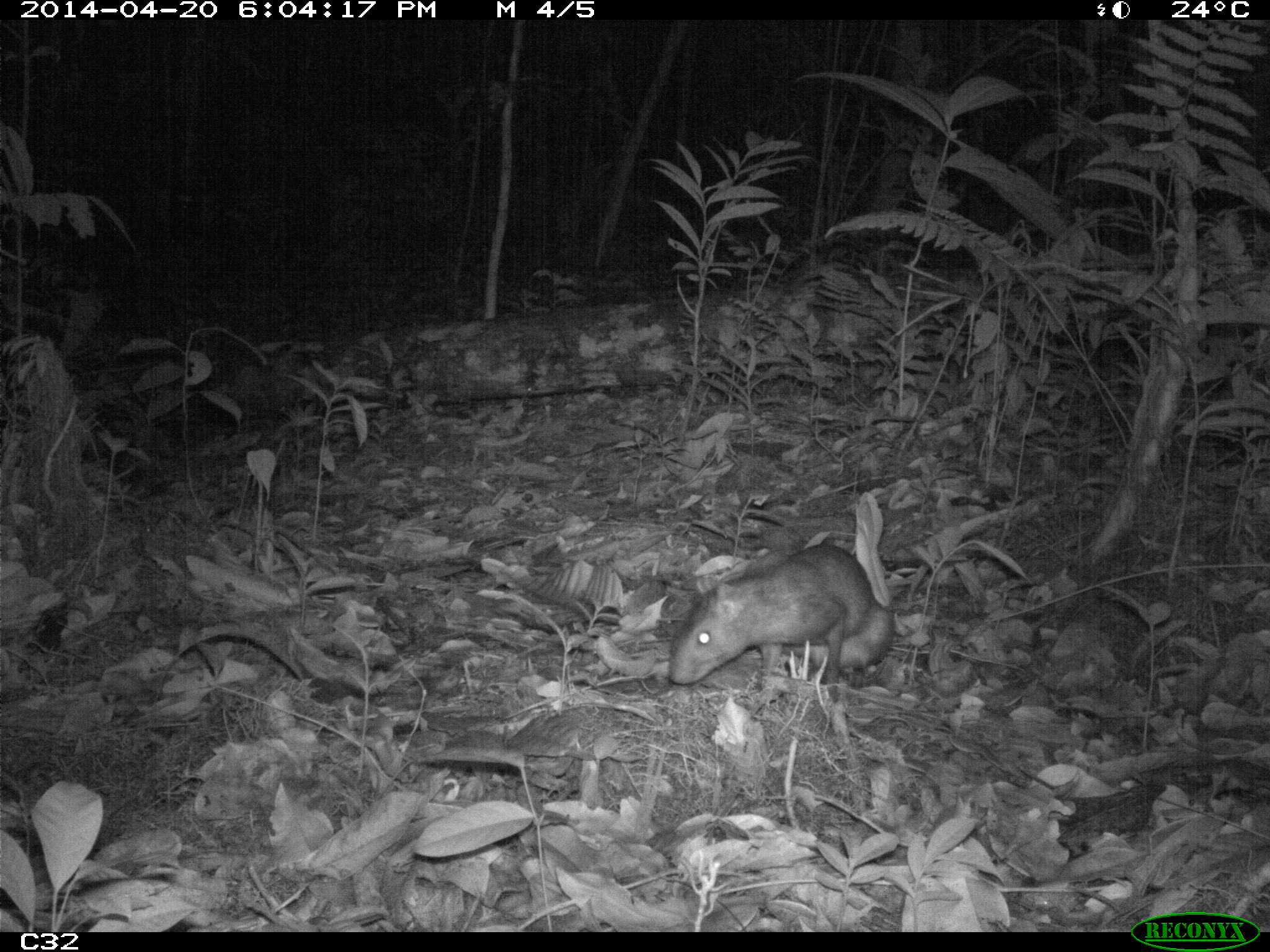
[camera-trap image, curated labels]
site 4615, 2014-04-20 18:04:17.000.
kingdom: Animalia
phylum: Chordata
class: Mammalia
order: Rodentia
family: Dasyproctidae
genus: Myoprocta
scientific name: Myoprocta pratti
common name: green acouchi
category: myoprocta pratii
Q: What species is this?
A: Myoprocta pratii (green acouchi) (Myoprocta pratti).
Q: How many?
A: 2.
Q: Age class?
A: Adult.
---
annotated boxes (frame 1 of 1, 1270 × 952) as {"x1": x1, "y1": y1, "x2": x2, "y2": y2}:
myoprocta pratii: {"x1": 666, "y1": 543, "x2": 874, "y2": 702}; {"x1": 779, "y1": 600, "x2": 892, "y2": 674}